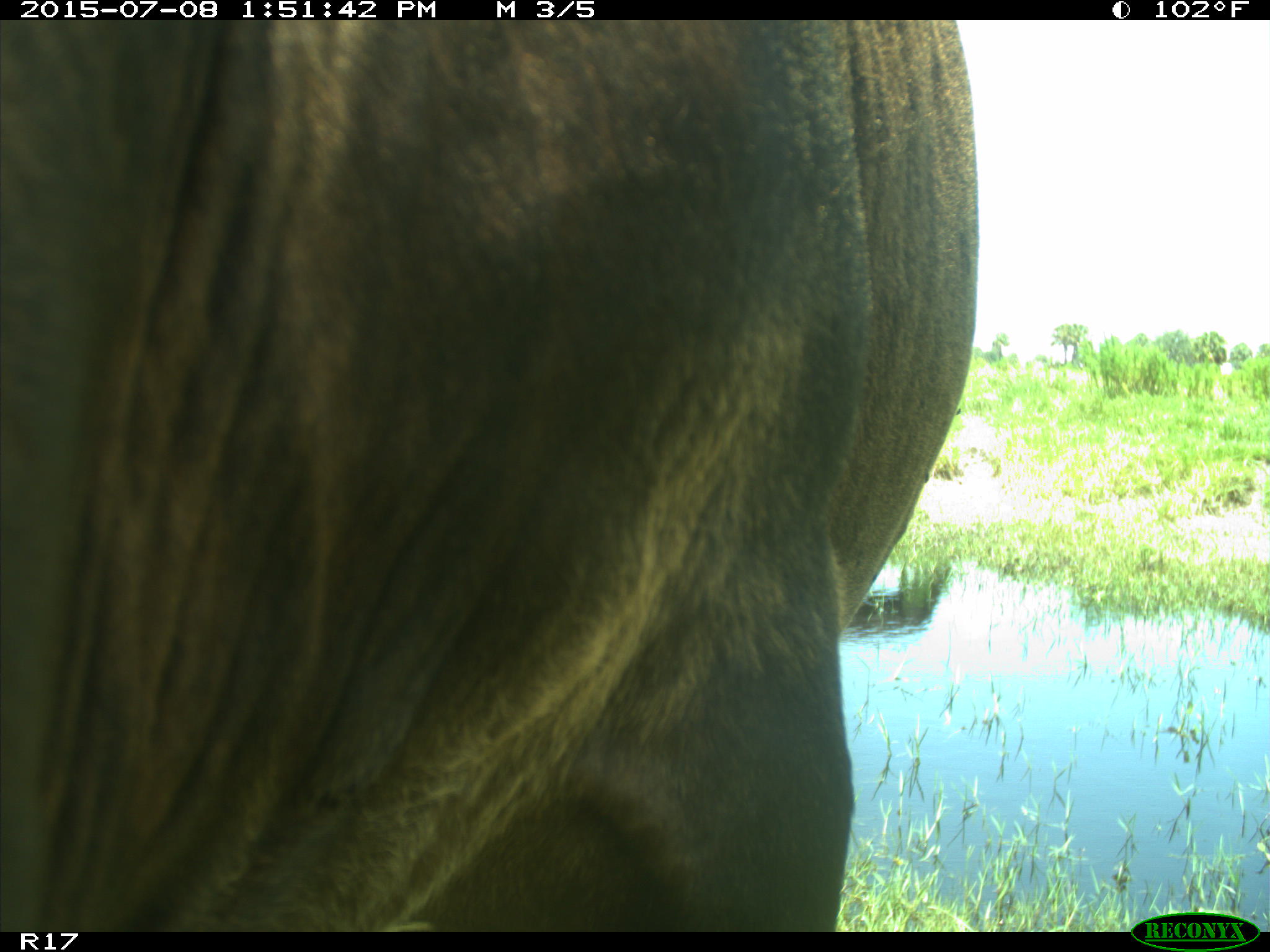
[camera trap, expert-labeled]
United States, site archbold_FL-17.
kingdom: Animalia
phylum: Chordata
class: Mammalia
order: Artiodactyla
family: Bovidae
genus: Bos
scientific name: Bos taurus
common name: domestic cow